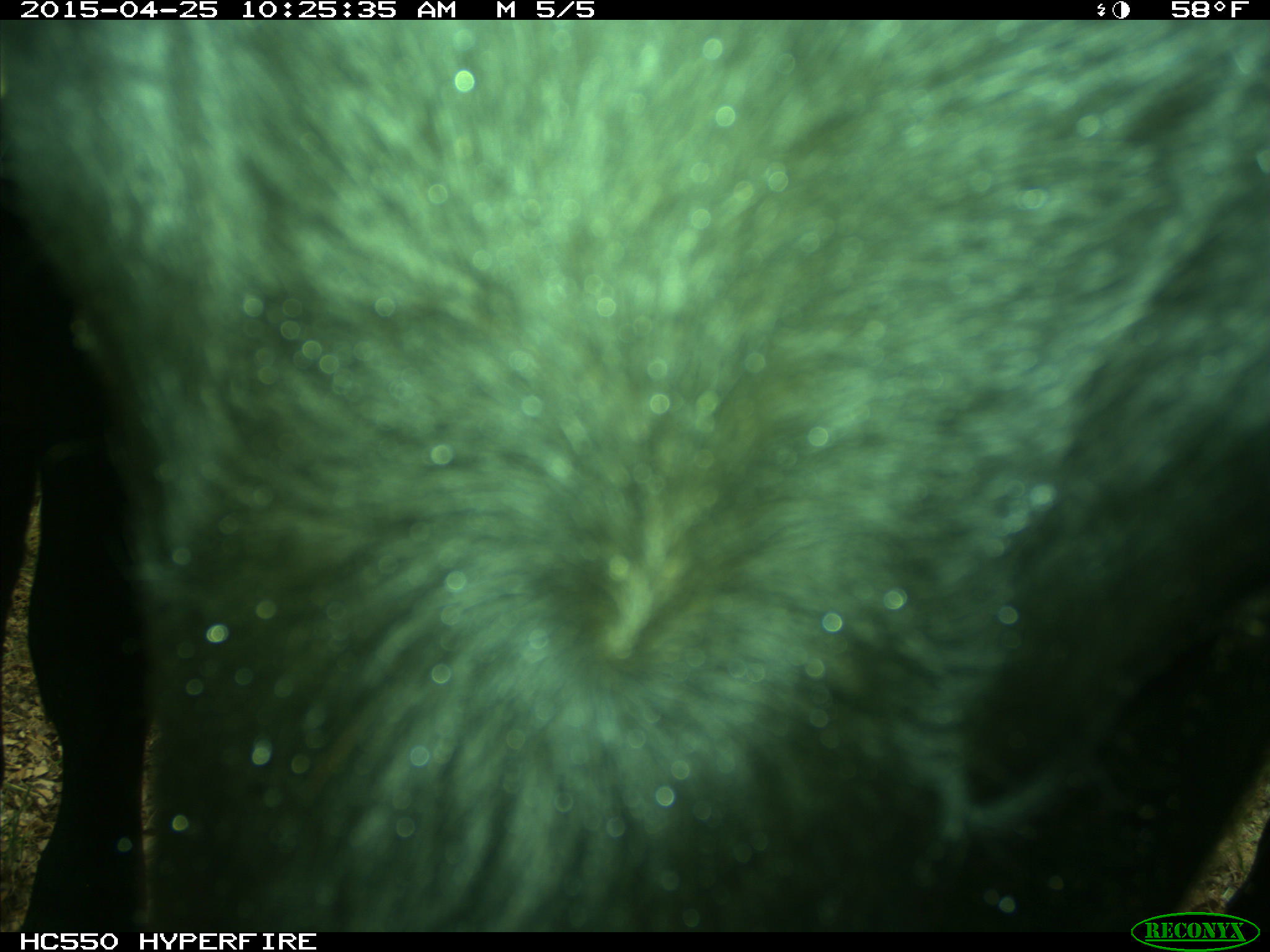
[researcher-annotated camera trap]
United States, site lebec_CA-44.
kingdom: Animalia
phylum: Chordata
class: Mammalia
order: Artiodactyla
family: Suidae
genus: Sus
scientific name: Sus scrofa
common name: wild boar